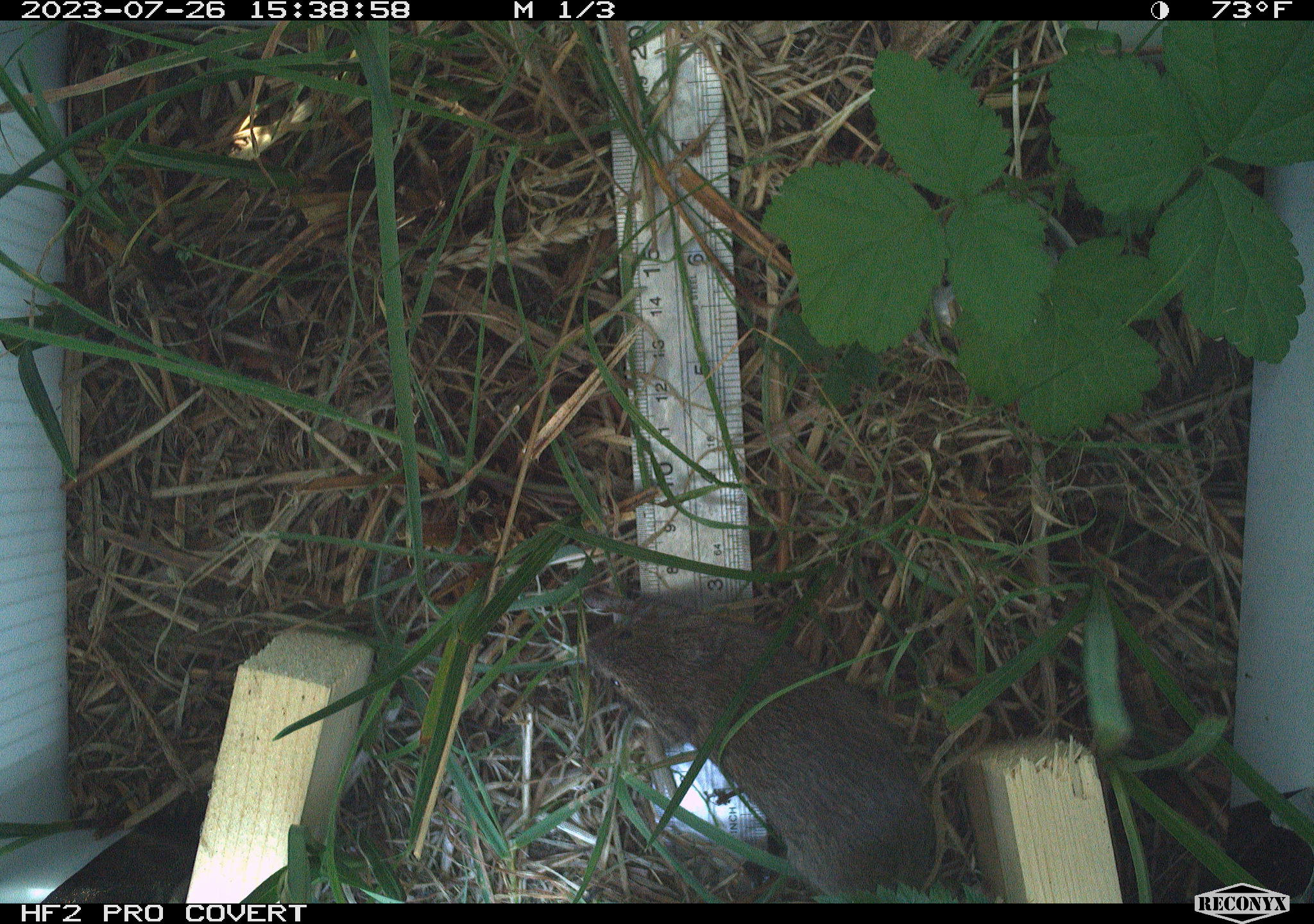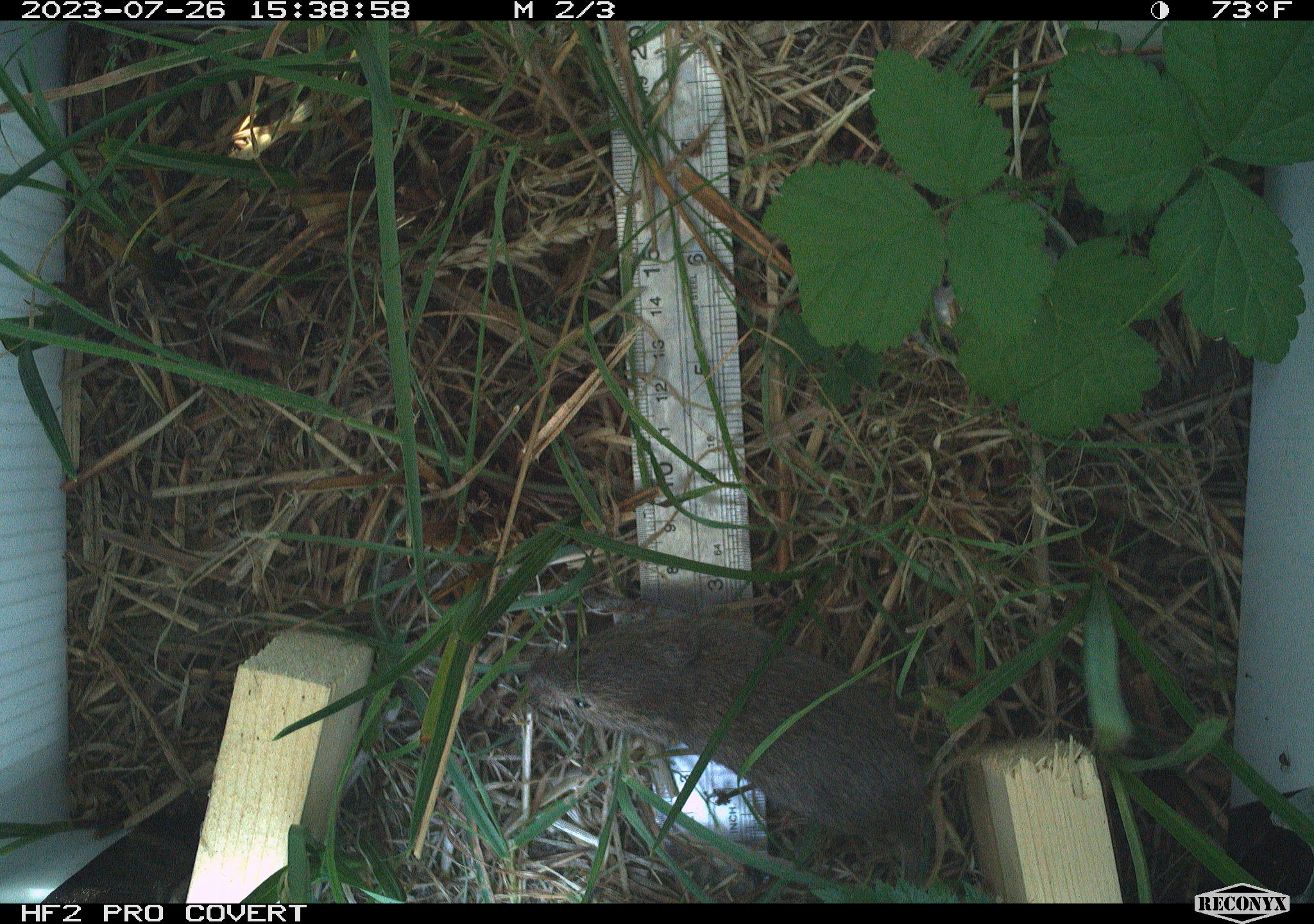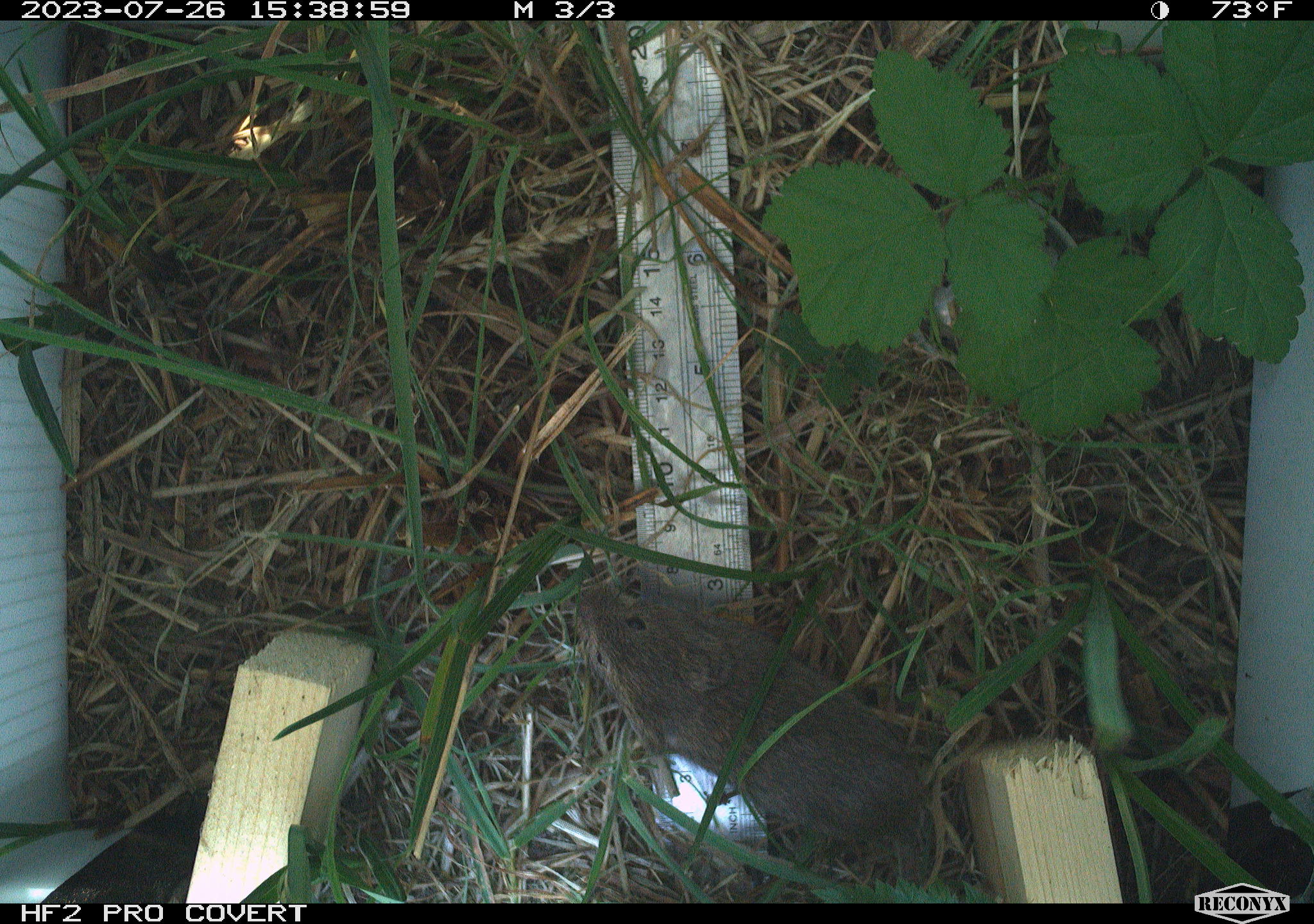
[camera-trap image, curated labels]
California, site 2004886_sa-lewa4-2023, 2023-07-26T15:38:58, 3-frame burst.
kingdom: Animalia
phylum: Chordata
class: Mammalia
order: Rodentia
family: Cricetidae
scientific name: Cricetidae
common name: hamsters, voles, lemmings, and allies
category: cricetidae family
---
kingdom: Animalia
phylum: Chordata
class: Mammalia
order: Rodentia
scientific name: Rodentia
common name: mouse species